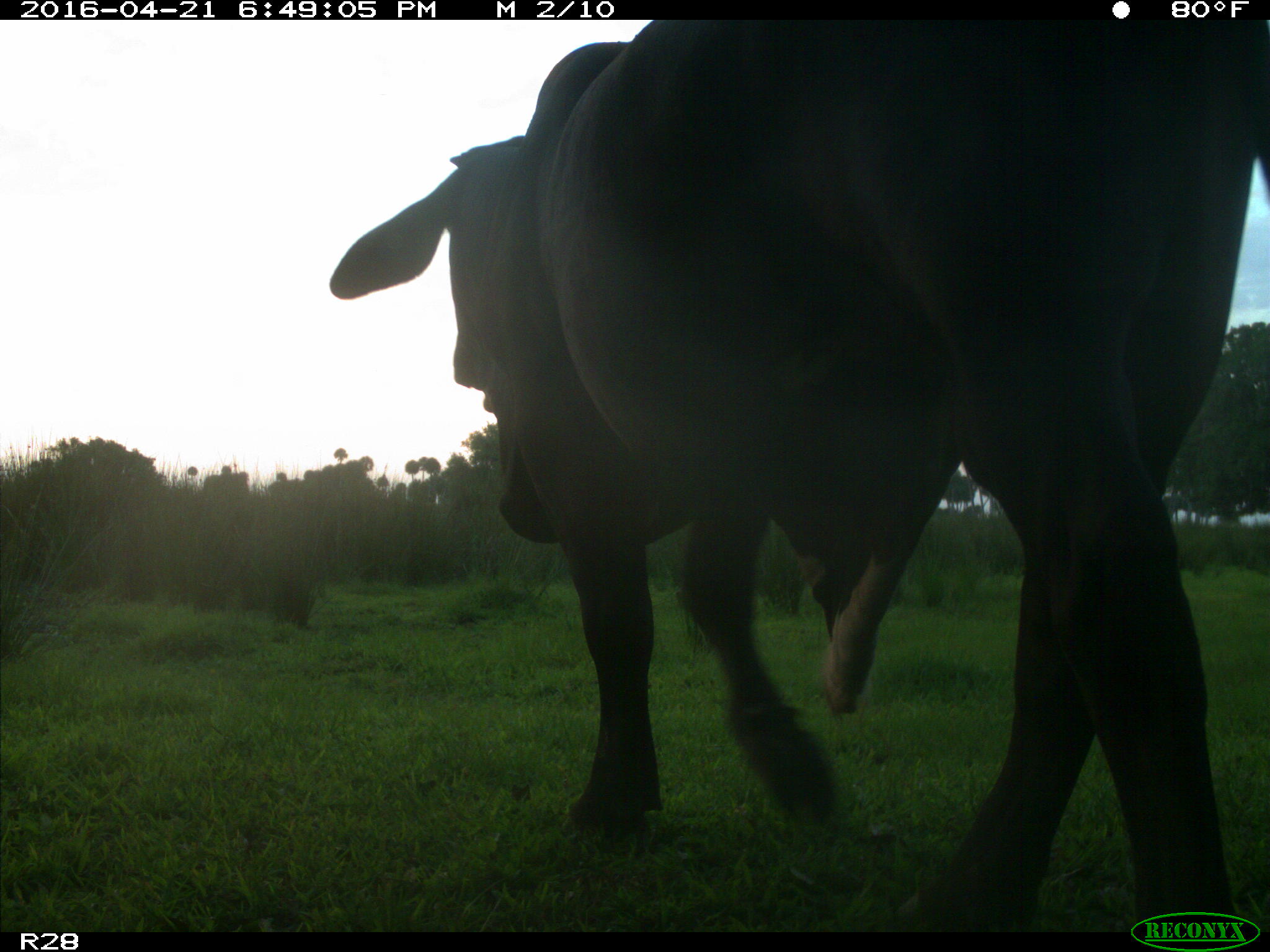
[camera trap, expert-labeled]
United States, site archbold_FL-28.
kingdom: Animalia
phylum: Chordata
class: Mammalia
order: Artiodactyla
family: Bovidae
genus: Bos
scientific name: Bos taurus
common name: domestic cow